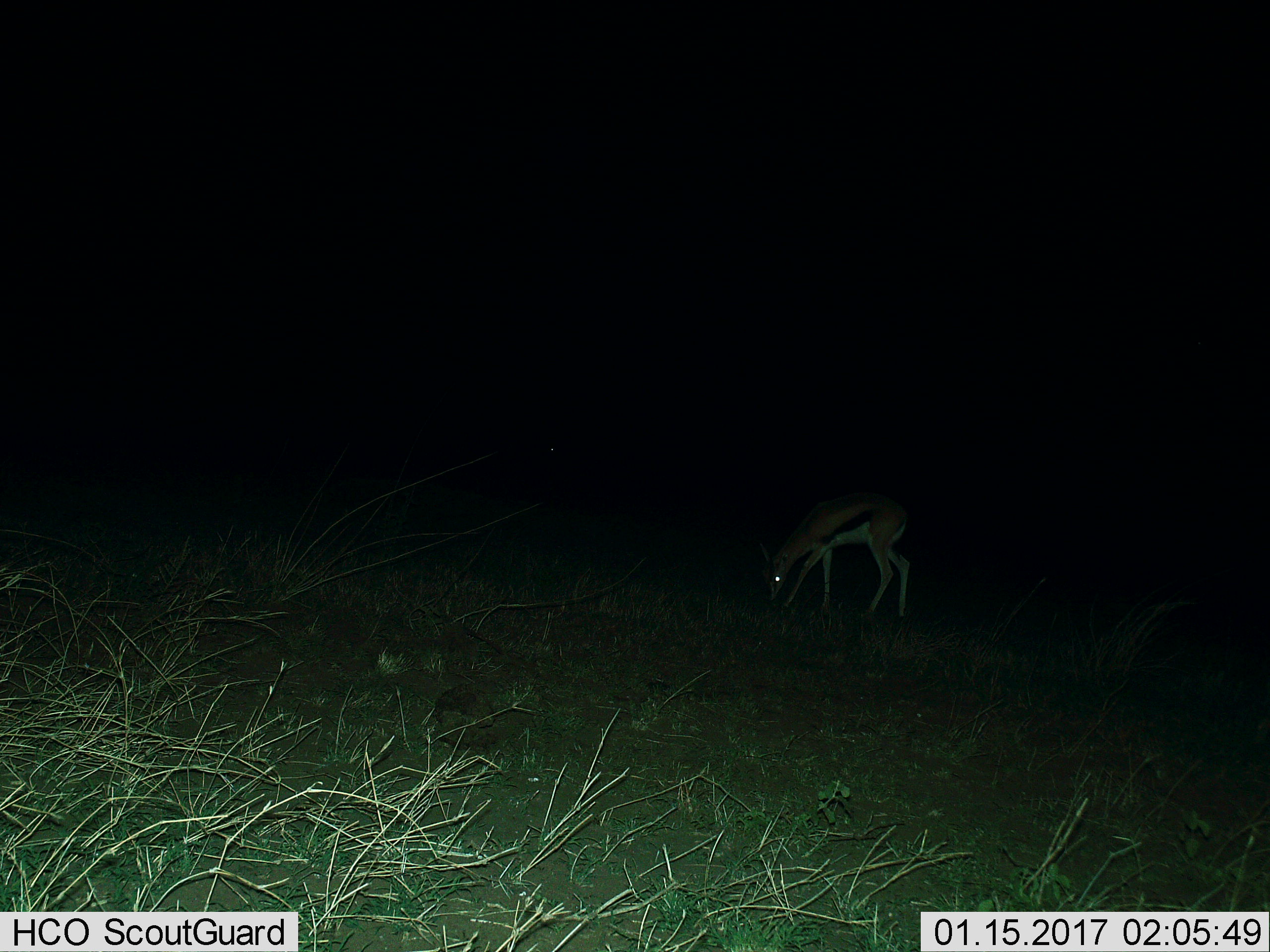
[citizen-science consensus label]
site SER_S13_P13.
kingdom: Animalia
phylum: Chordata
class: Mammalia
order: Artiodactyla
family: Bovidae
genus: Eudorcas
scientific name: Eudorcas thomsonii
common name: thomson's gazelle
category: gazellethomsons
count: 1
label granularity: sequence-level